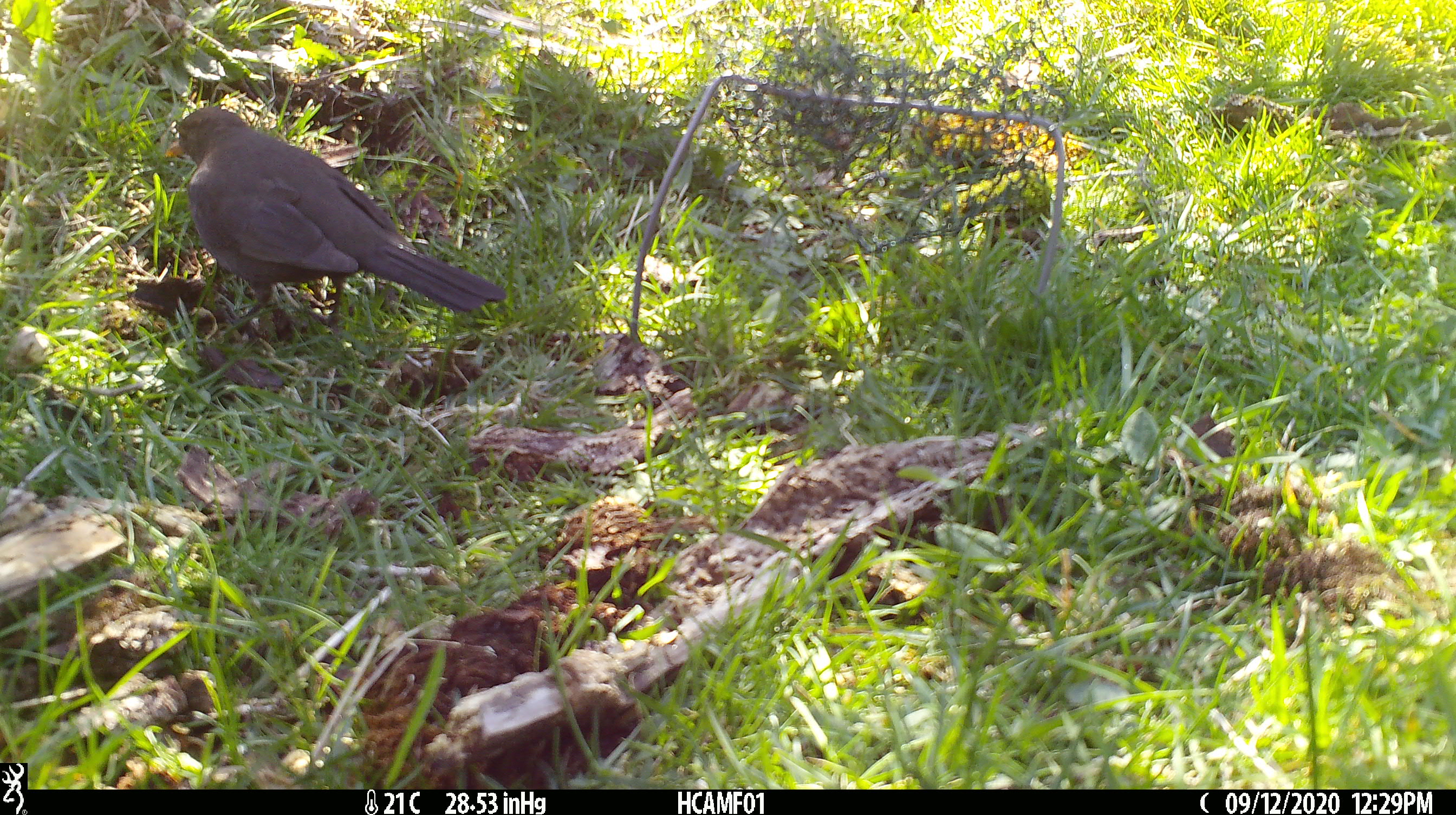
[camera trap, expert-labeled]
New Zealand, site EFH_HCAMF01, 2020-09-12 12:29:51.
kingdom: Animalia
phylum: Chordata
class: Aves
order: Passeriformes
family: Turdidae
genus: Turdus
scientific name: Turdus merula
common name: eurasian blackbird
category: blackbird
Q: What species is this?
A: Blackbird (eurasian blackbird) (Turdus merula).